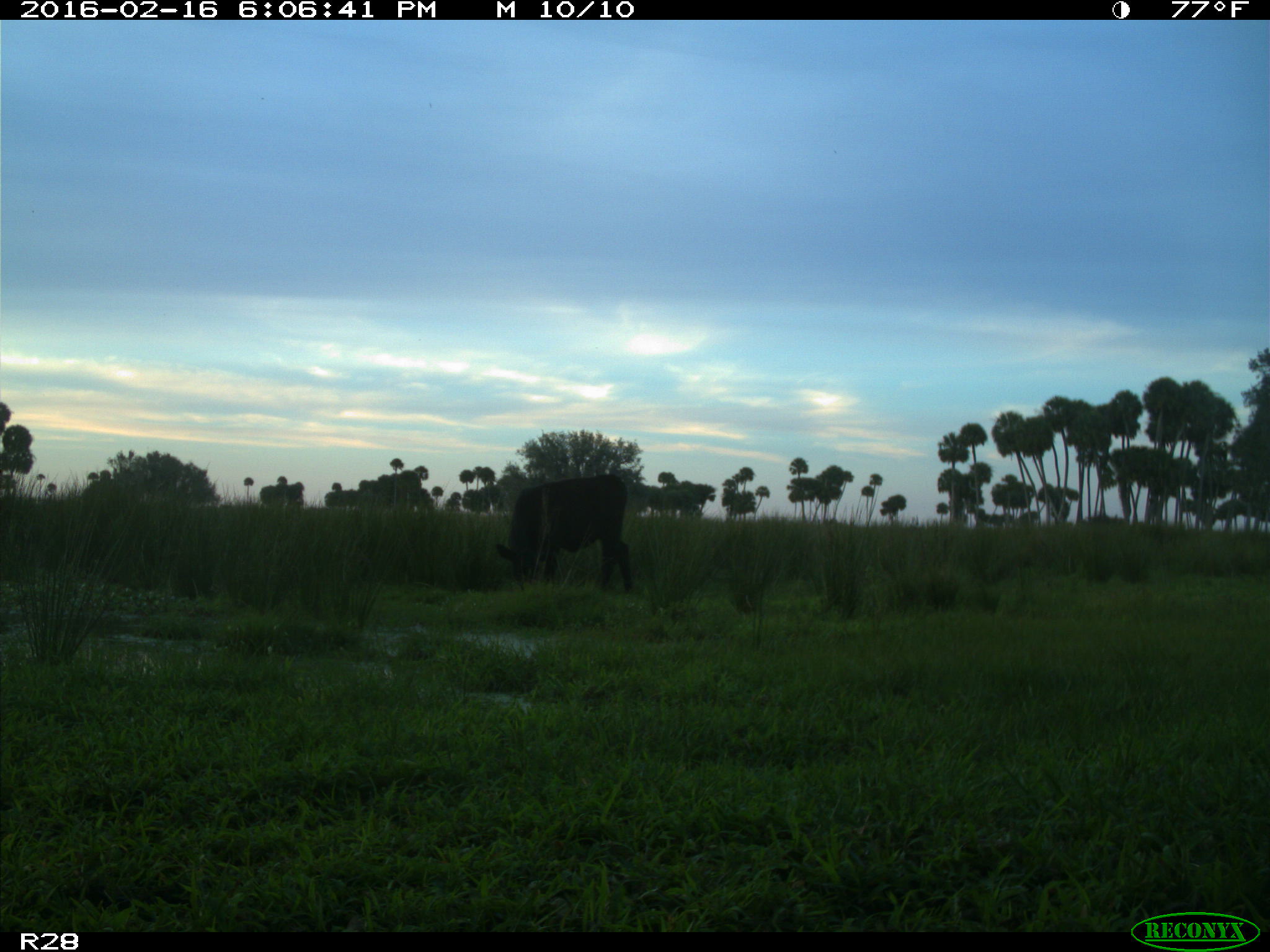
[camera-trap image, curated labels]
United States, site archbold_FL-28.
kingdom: Animalia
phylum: Chordata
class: Mammalia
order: Artiodactyla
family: Bovidae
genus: Bos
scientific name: Bos taurus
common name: domestic cow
Bos taurus (domestic cow).